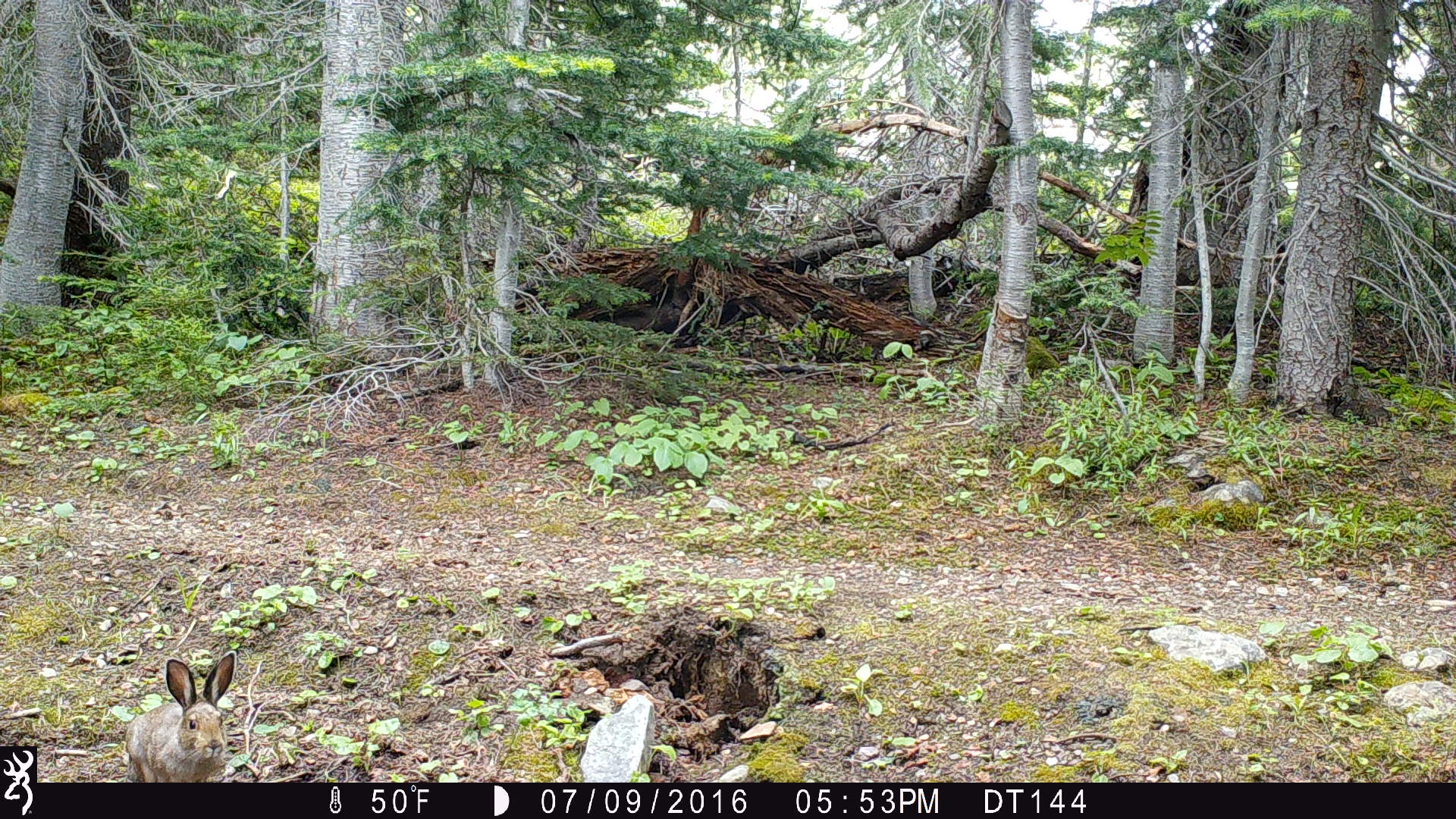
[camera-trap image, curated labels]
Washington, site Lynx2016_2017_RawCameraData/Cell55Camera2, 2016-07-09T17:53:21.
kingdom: Animalia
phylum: Chordata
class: Mammalia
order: Lagomorpha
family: Leporidae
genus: Lepus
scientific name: Lepus americanus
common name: snowshoe hare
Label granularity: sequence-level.